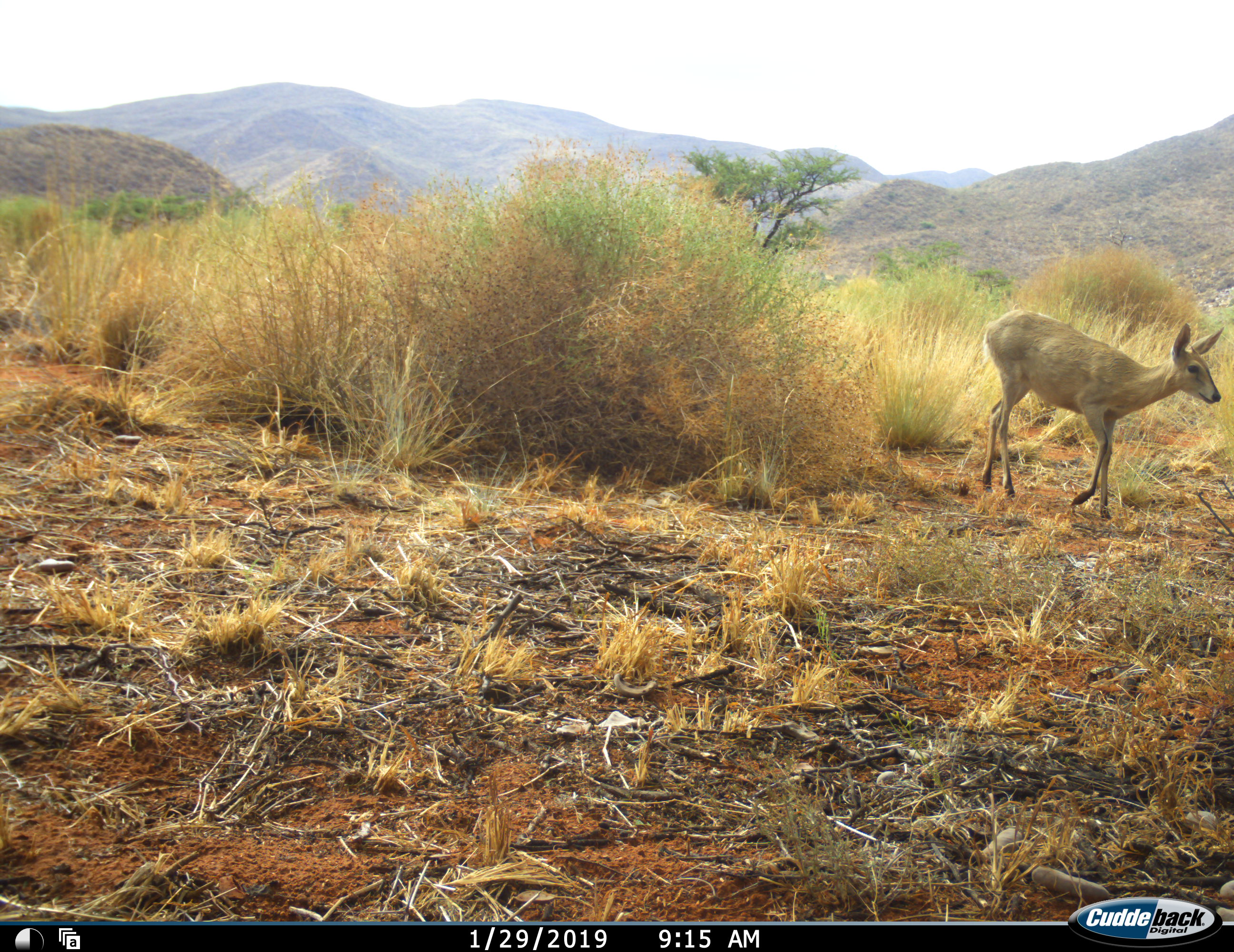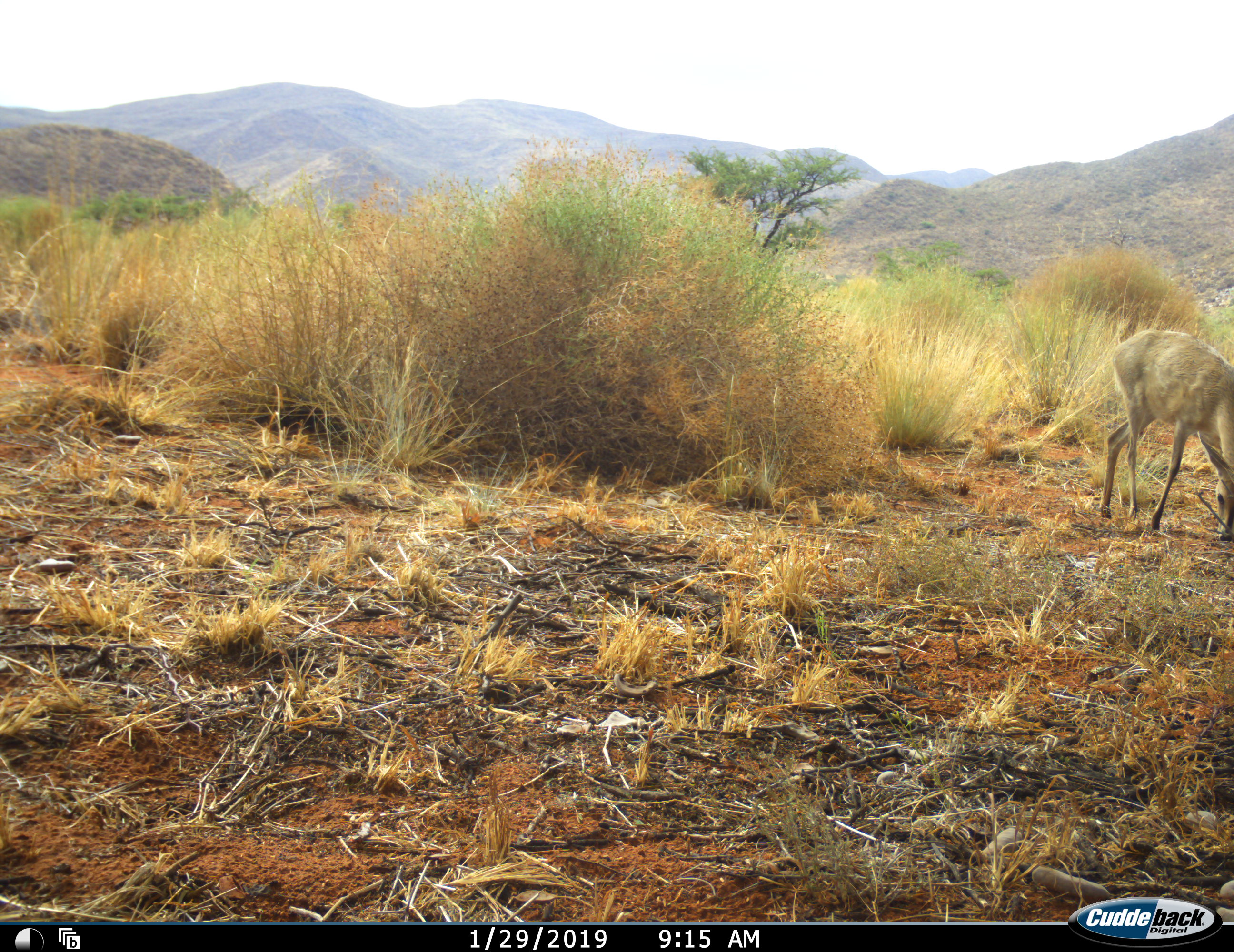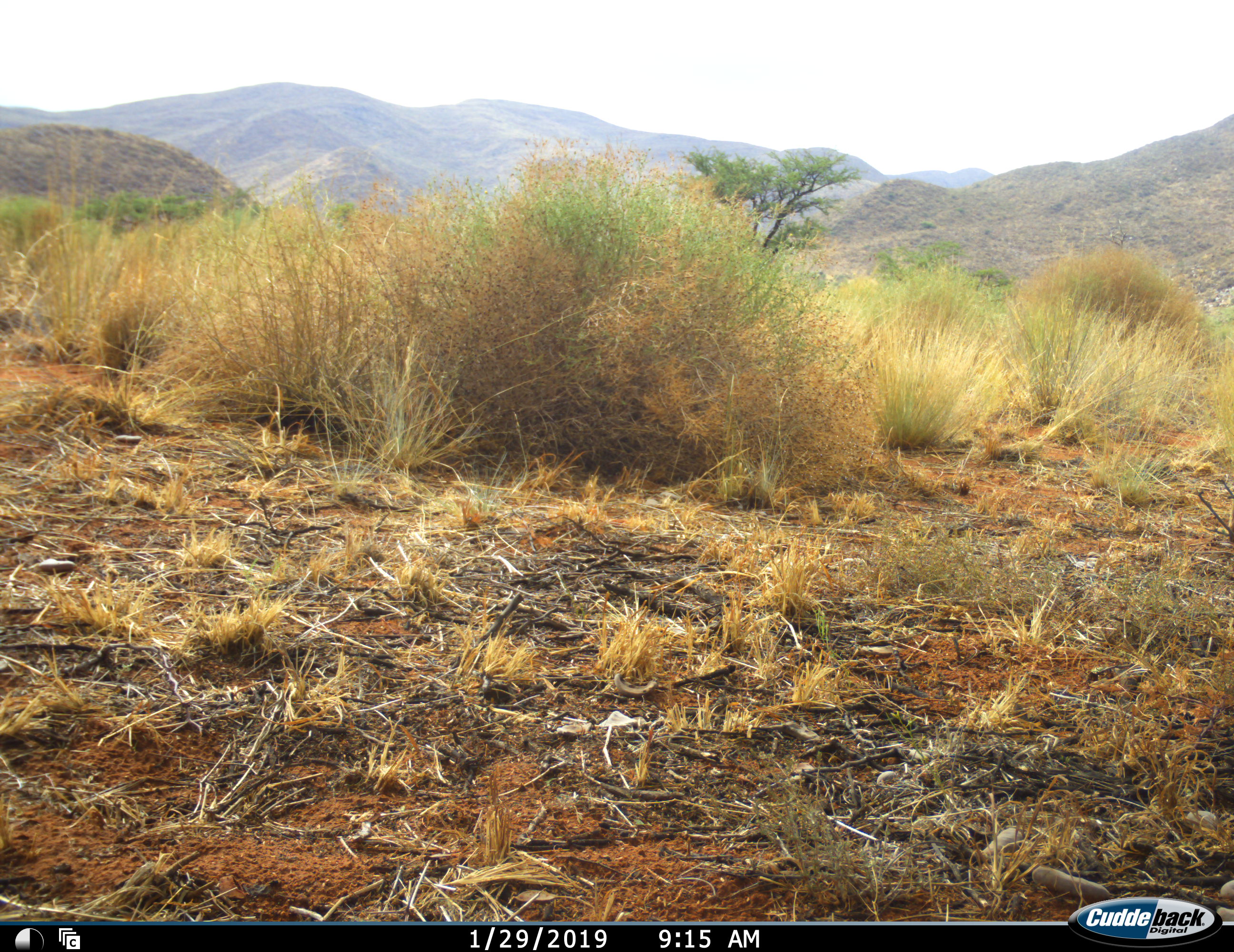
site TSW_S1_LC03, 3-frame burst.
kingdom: Animalia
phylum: Chordata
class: Mammalia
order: Artiodactyla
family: Bovidae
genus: Sylvicapra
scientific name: Sylvicapra grimmia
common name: common duiker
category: duikercommongrey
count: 1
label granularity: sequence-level